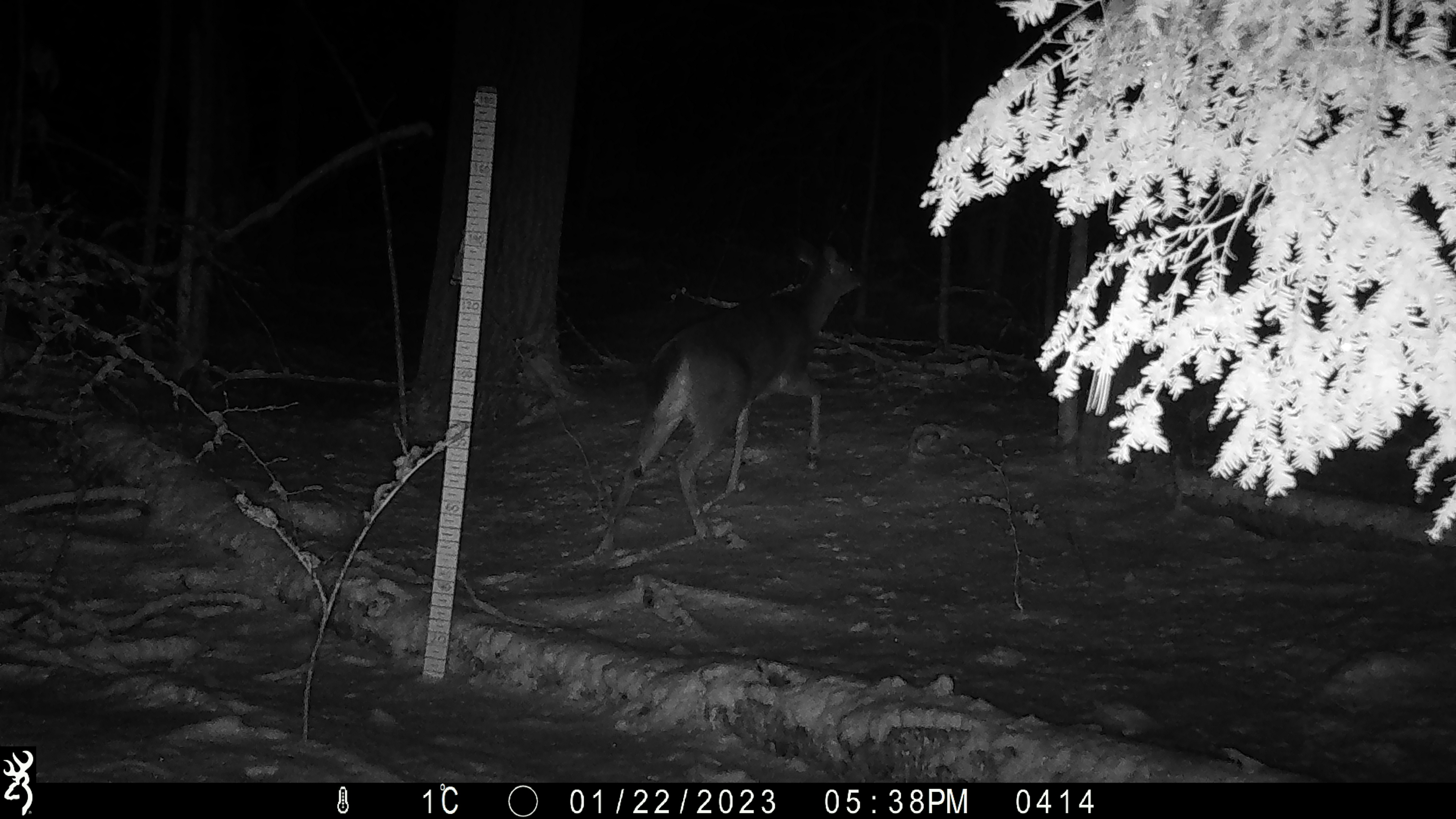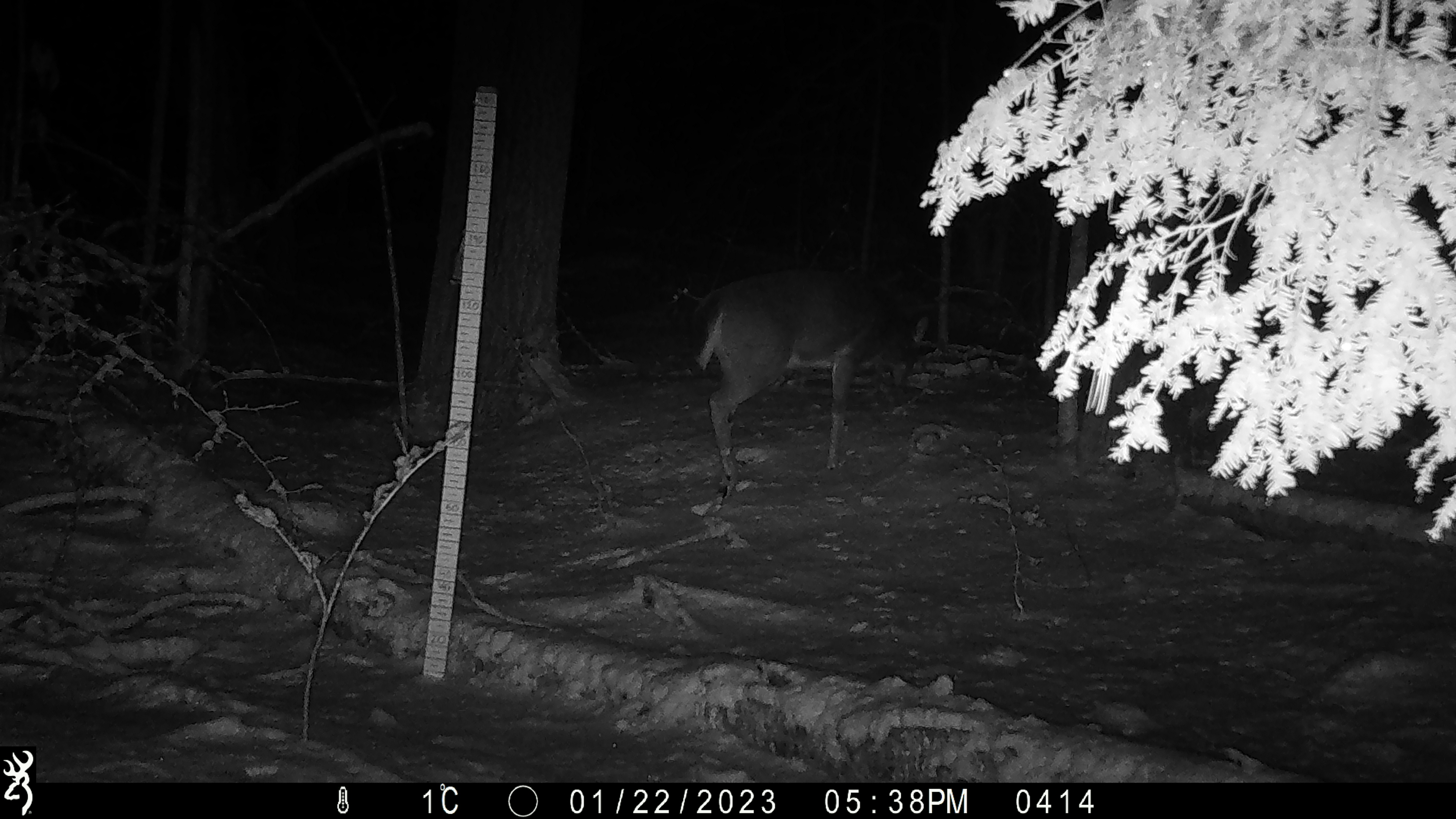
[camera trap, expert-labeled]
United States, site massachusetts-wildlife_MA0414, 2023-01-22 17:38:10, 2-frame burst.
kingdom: Animalia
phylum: Chordata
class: Mammalia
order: Artiodactyla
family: Cervidae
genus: Odocoileus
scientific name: Odocoileus virginianus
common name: white-tailed deer